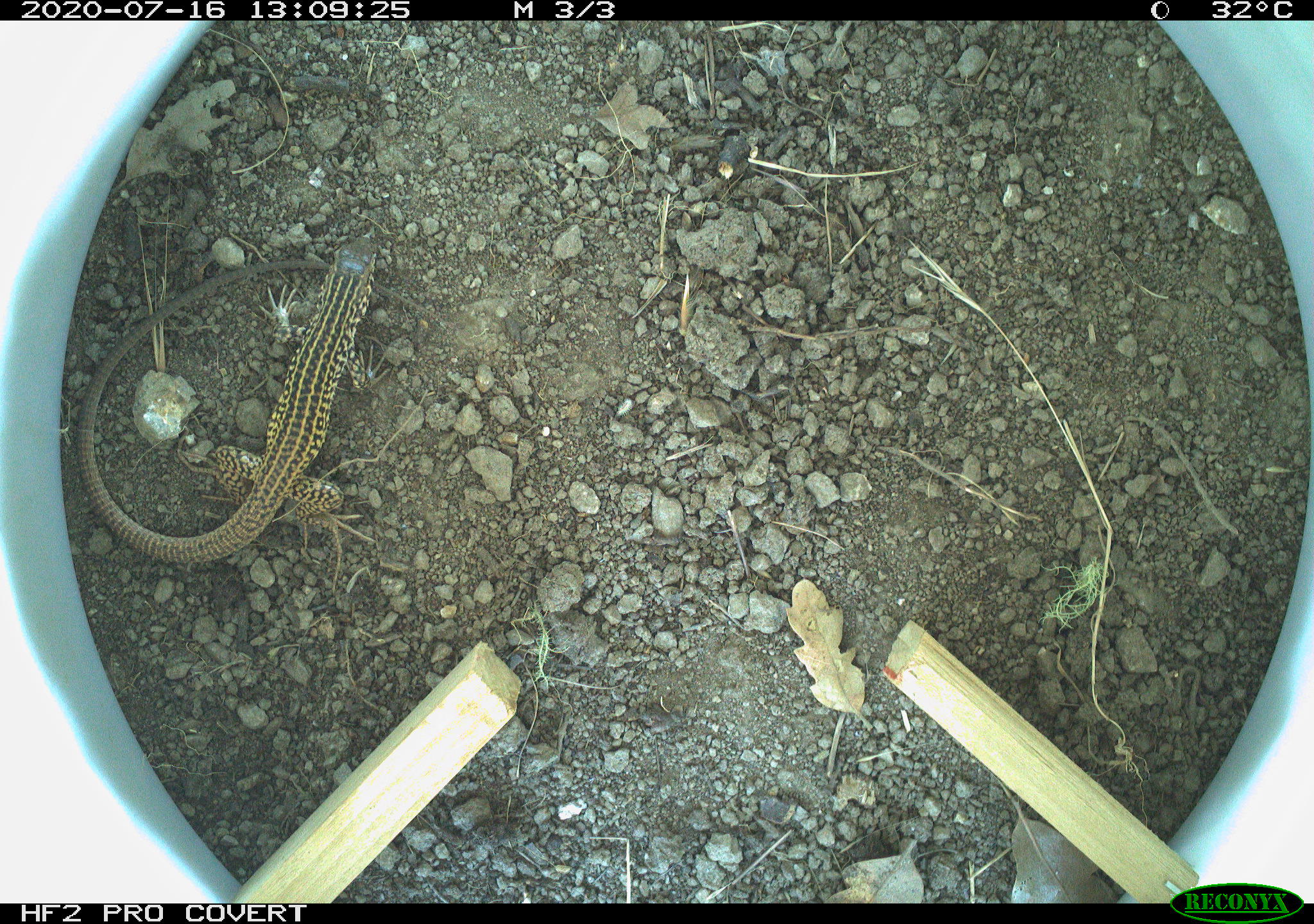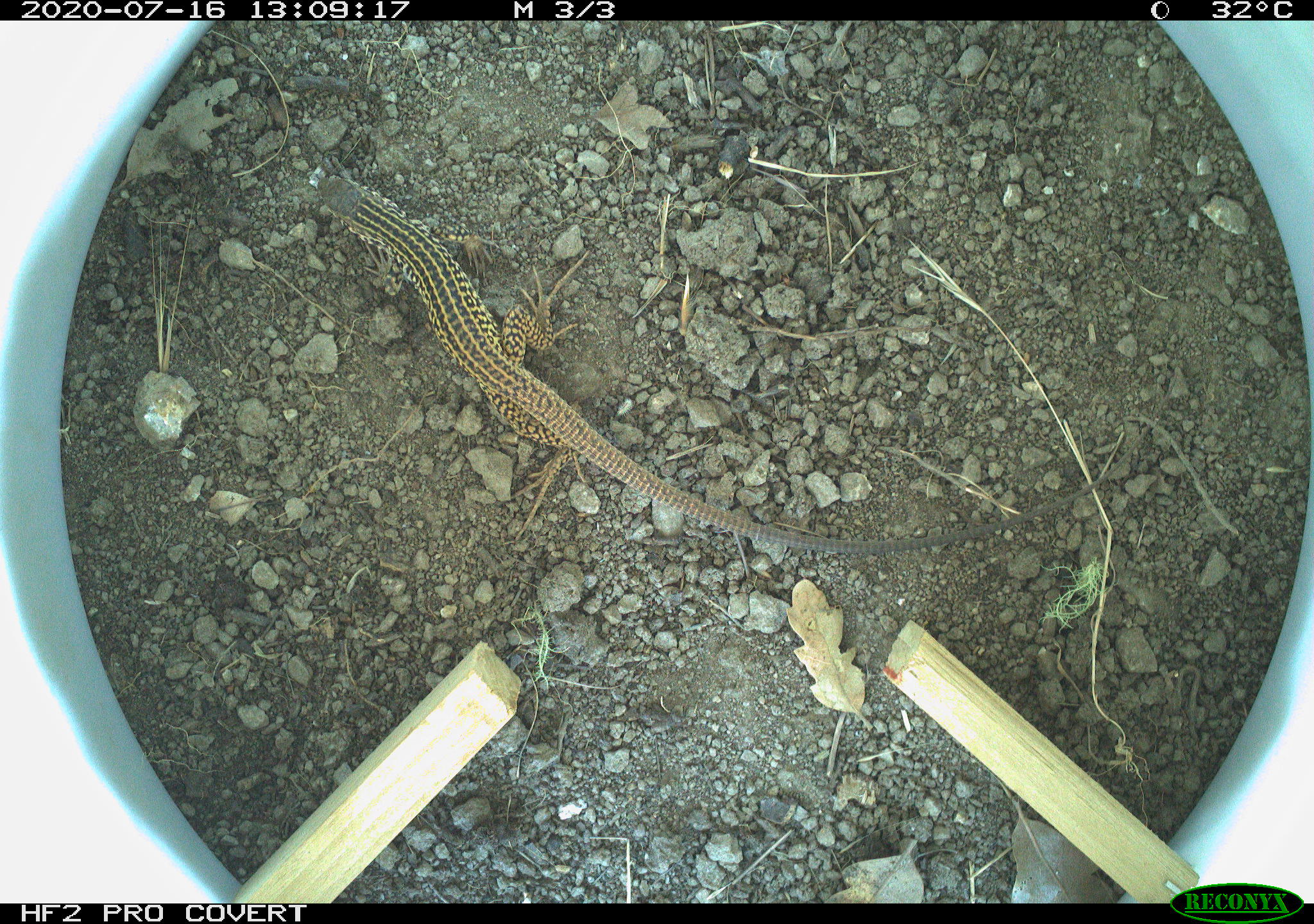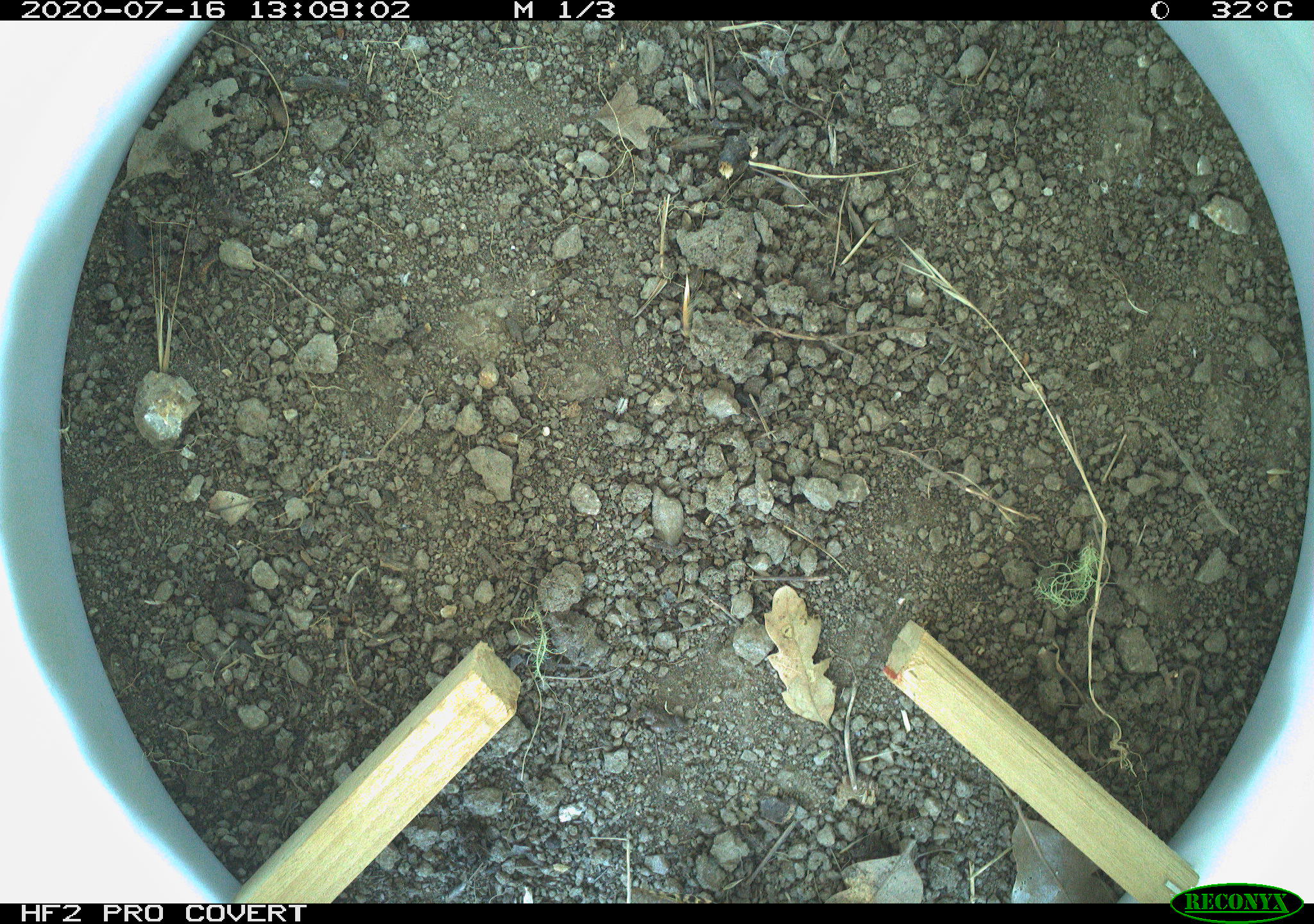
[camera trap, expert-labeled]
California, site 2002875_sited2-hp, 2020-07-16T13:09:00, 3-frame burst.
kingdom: Animalia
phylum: Chordata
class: Reptilia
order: Squamata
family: Teiidae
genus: Aspidoscelis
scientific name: Aspidoscelis tigris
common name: western whiptail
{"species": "western whiptail (Aspidoscelis tigris)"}